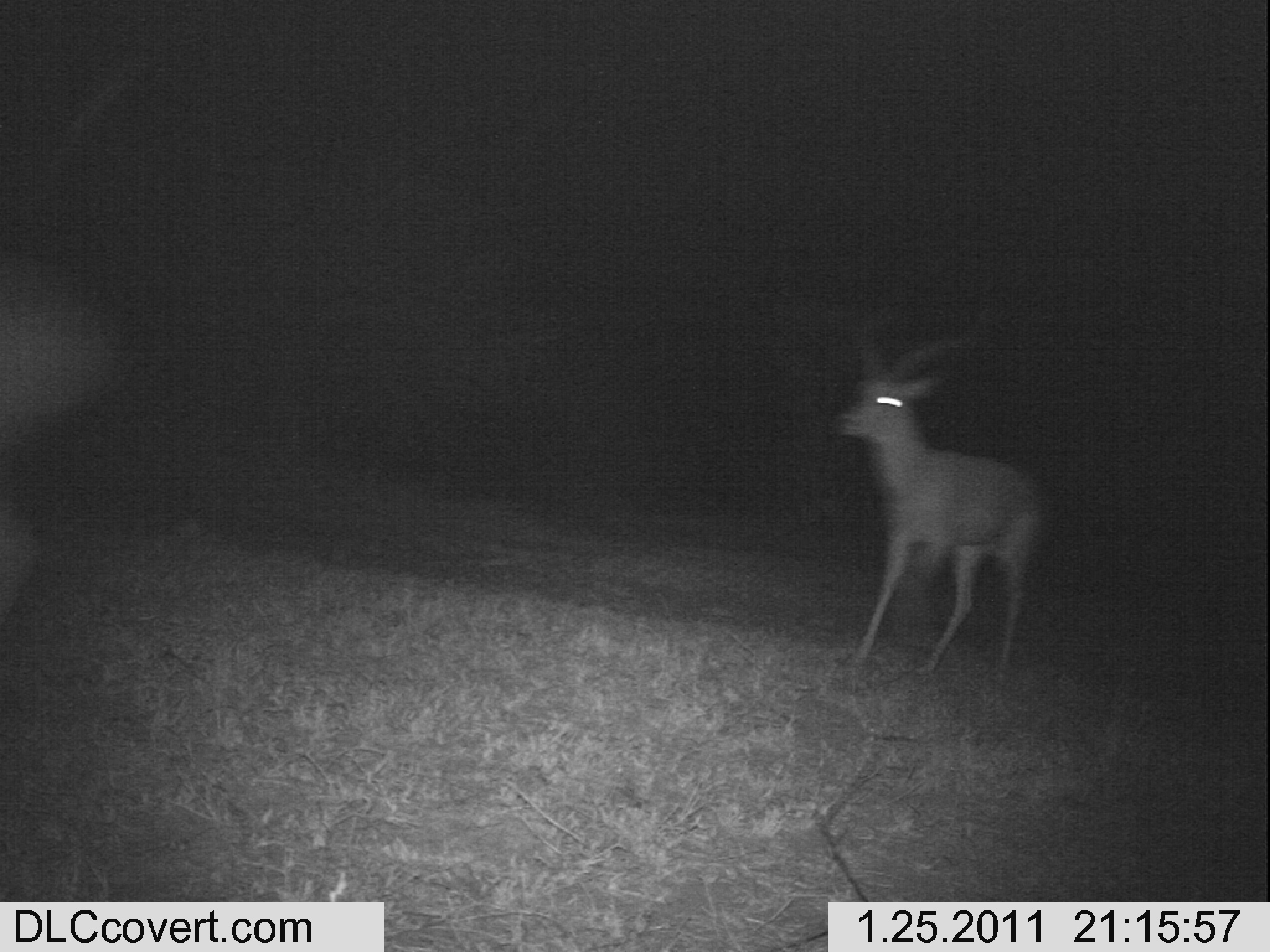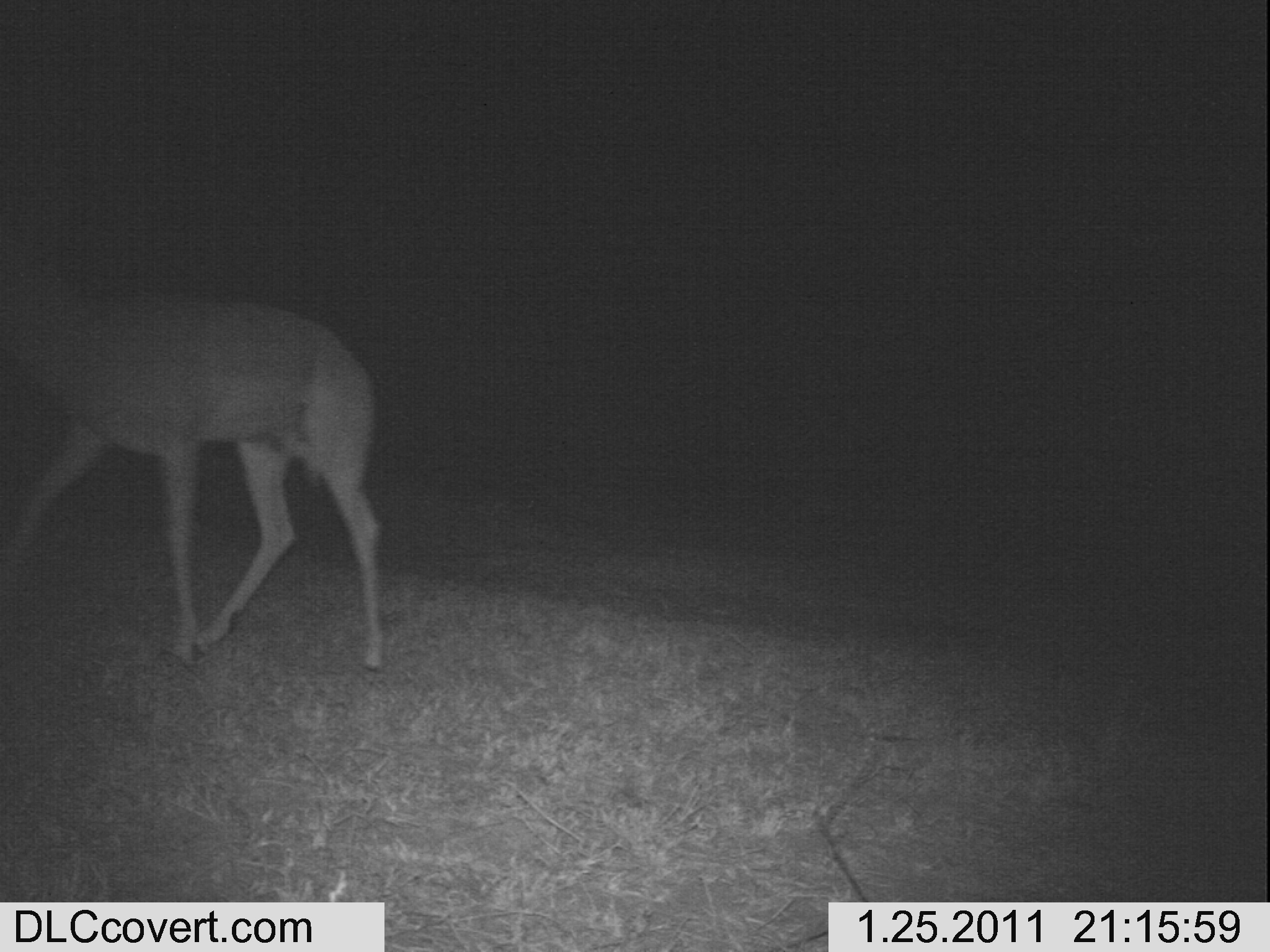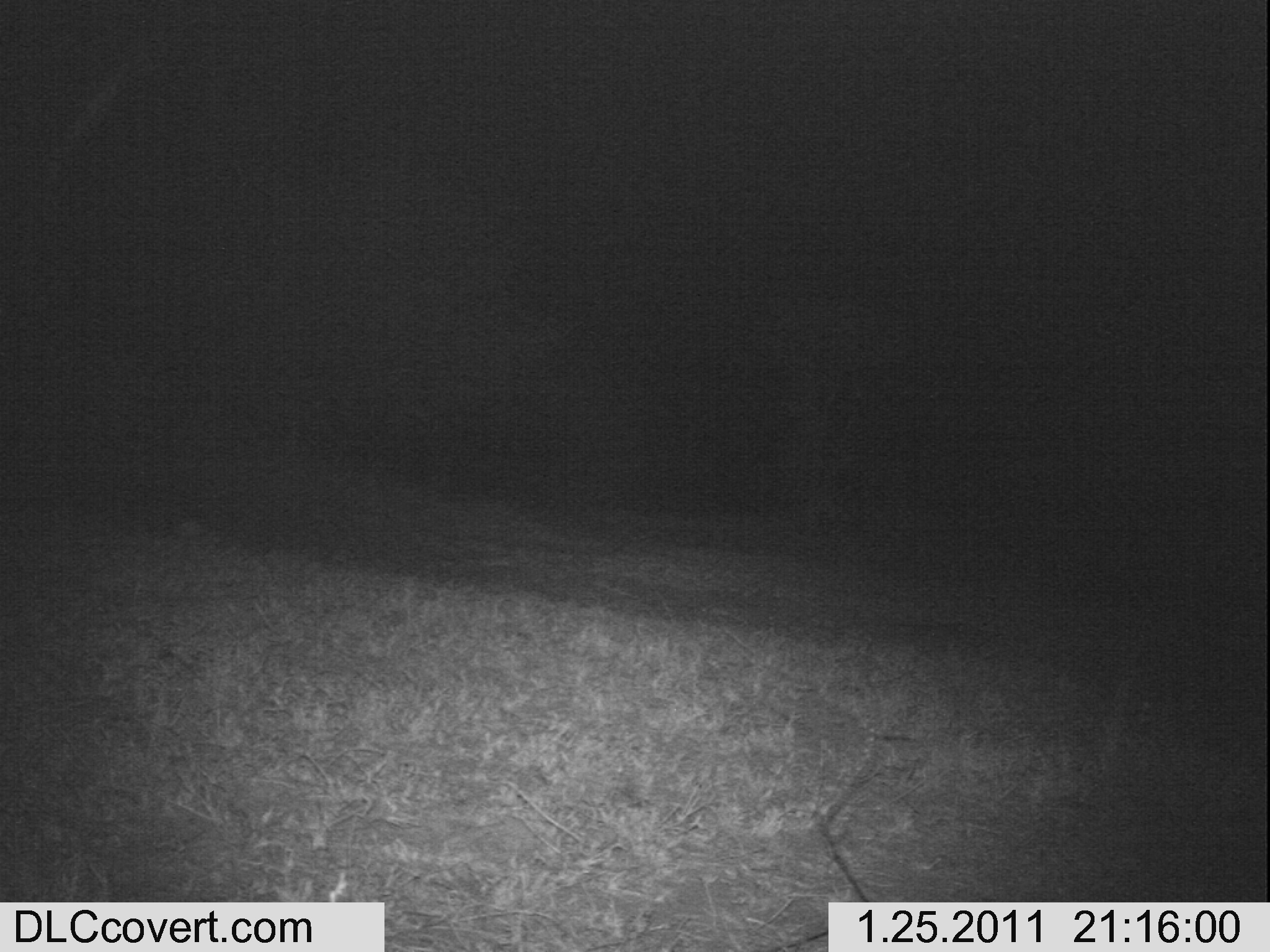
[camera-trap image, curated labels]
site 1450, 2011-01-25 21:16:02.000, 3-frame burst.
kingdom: Animalia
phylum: Chordata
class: Mammalia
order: Artiodactyla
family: Bovidae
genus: Aepyceros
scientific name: Aepyceros melampus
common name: impala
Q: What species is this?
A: Aepyceros melampus (impala).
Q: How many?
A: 1.